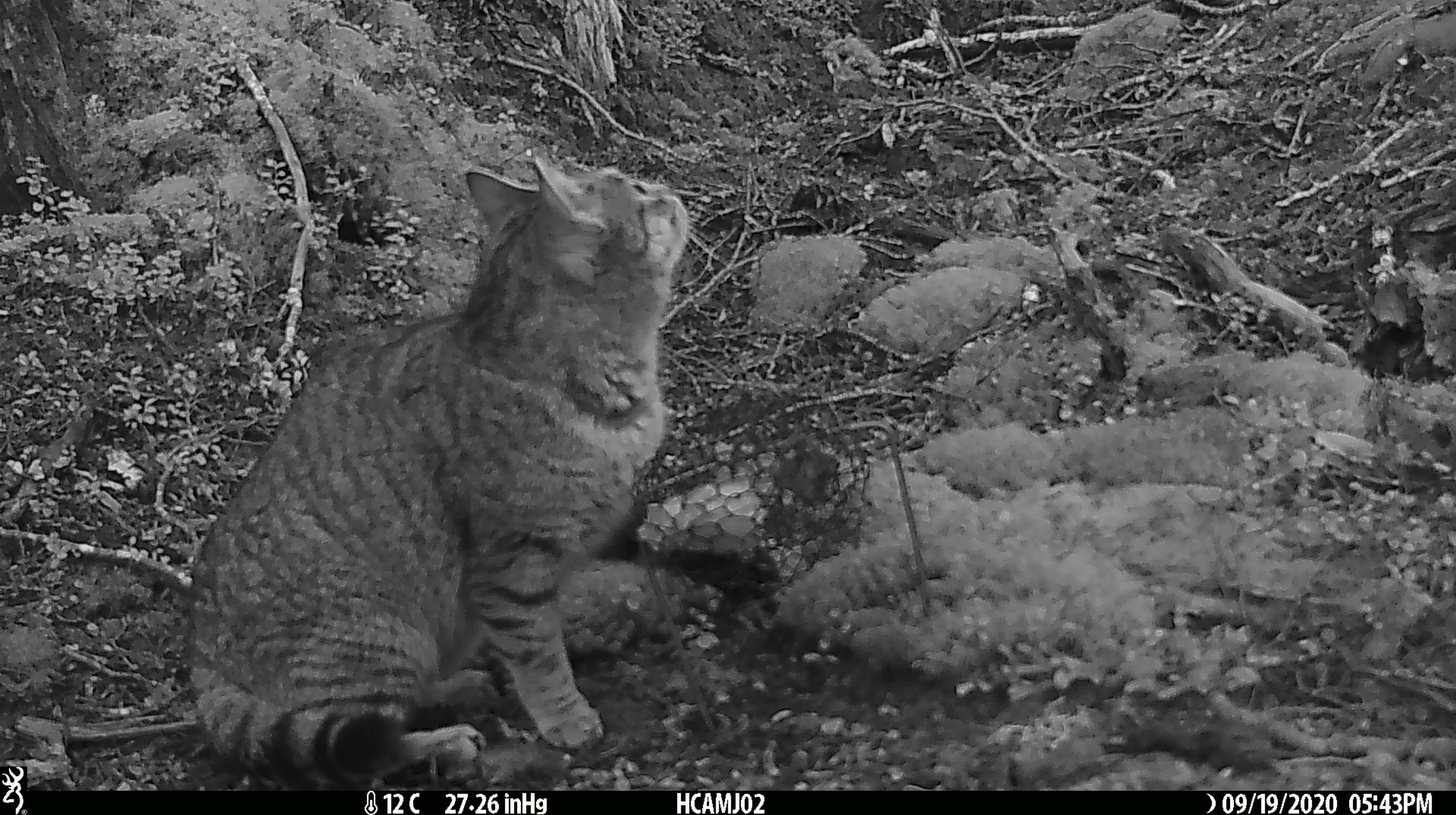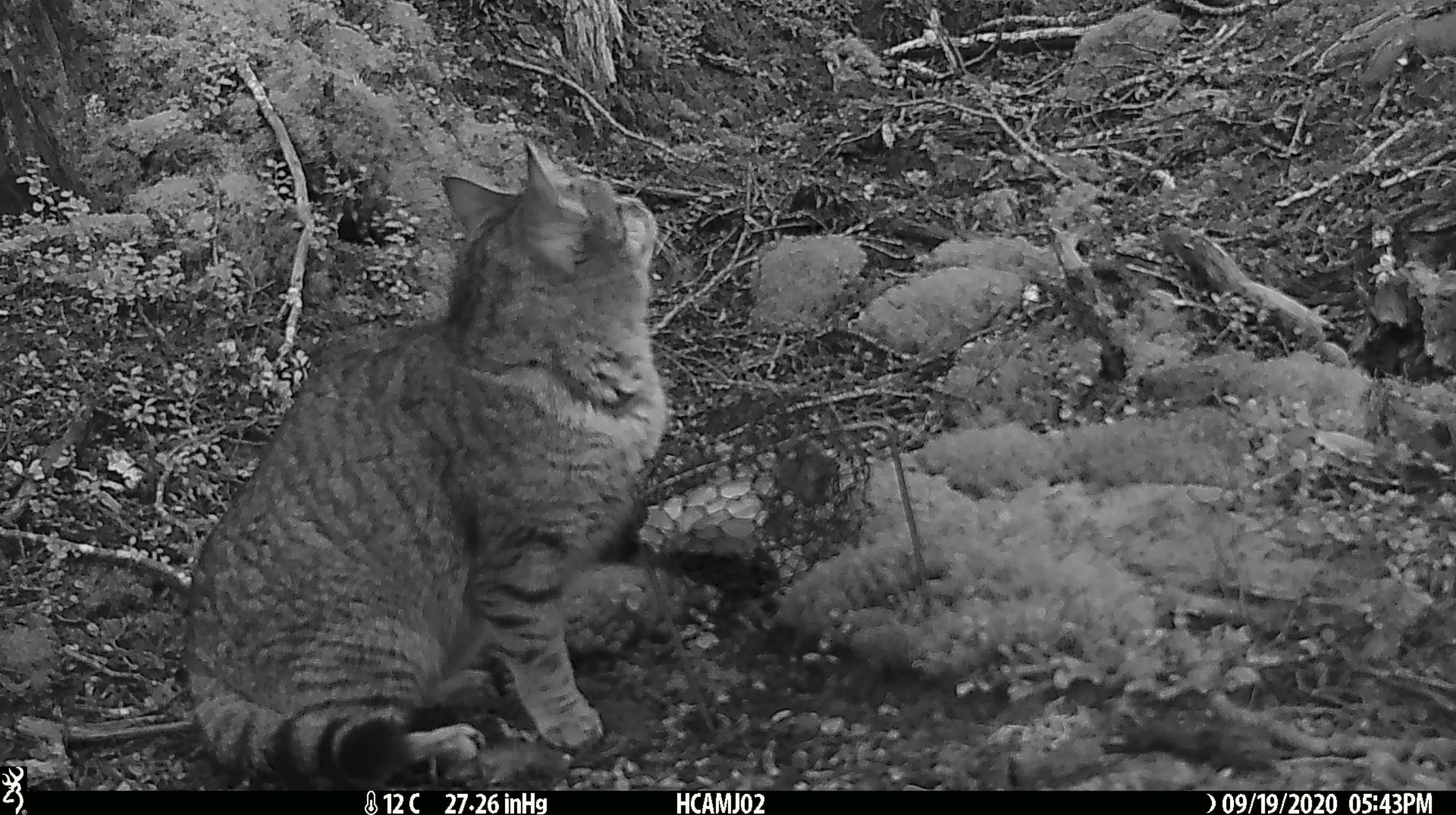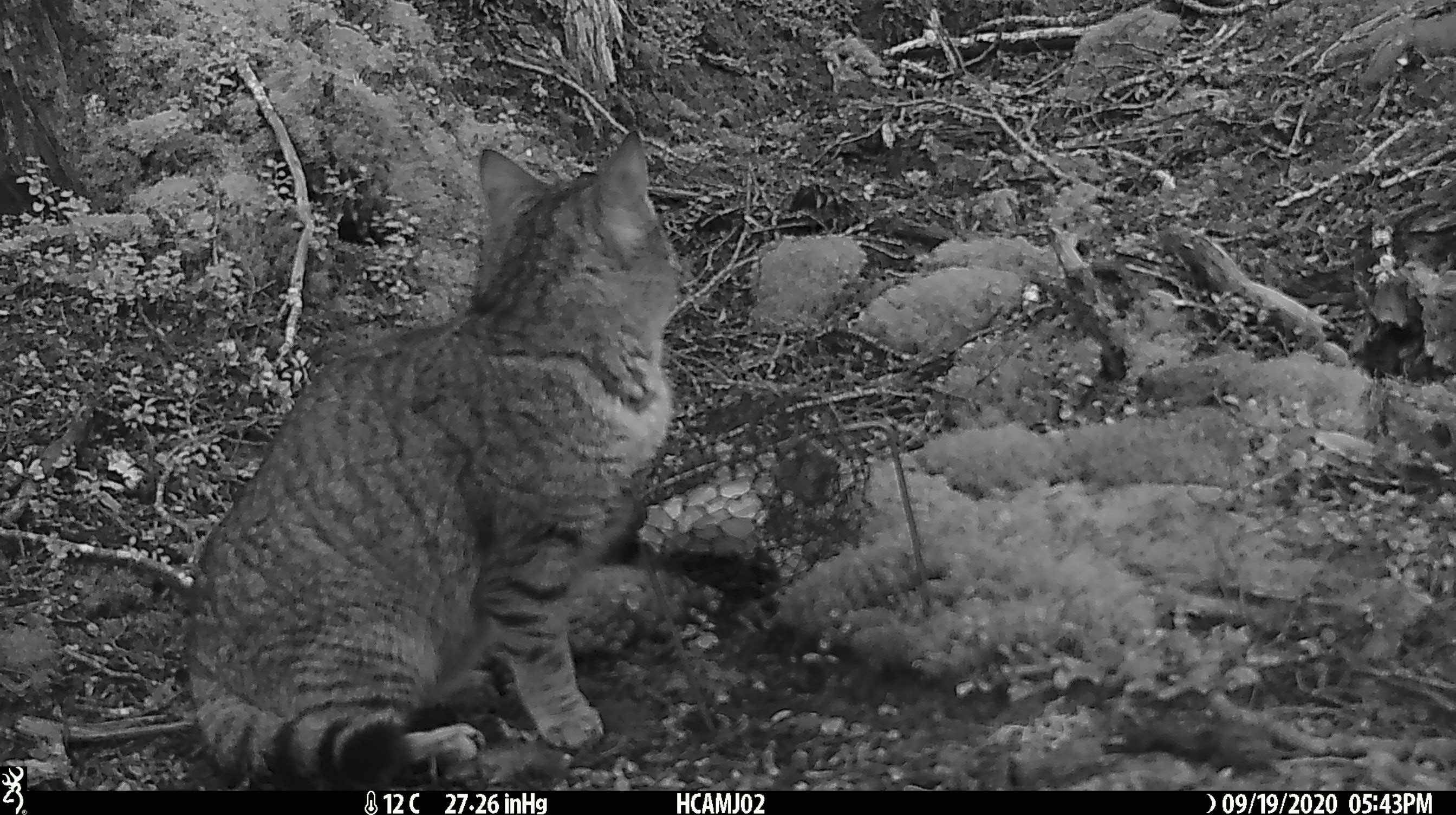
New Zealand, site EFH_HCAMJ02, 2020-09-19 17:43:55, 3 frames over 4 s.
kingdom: Animalia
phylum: Chordata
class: Mammalia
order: Carnivora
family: Felidae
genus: Felis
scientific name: Felis catus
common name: domestic cat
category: cat